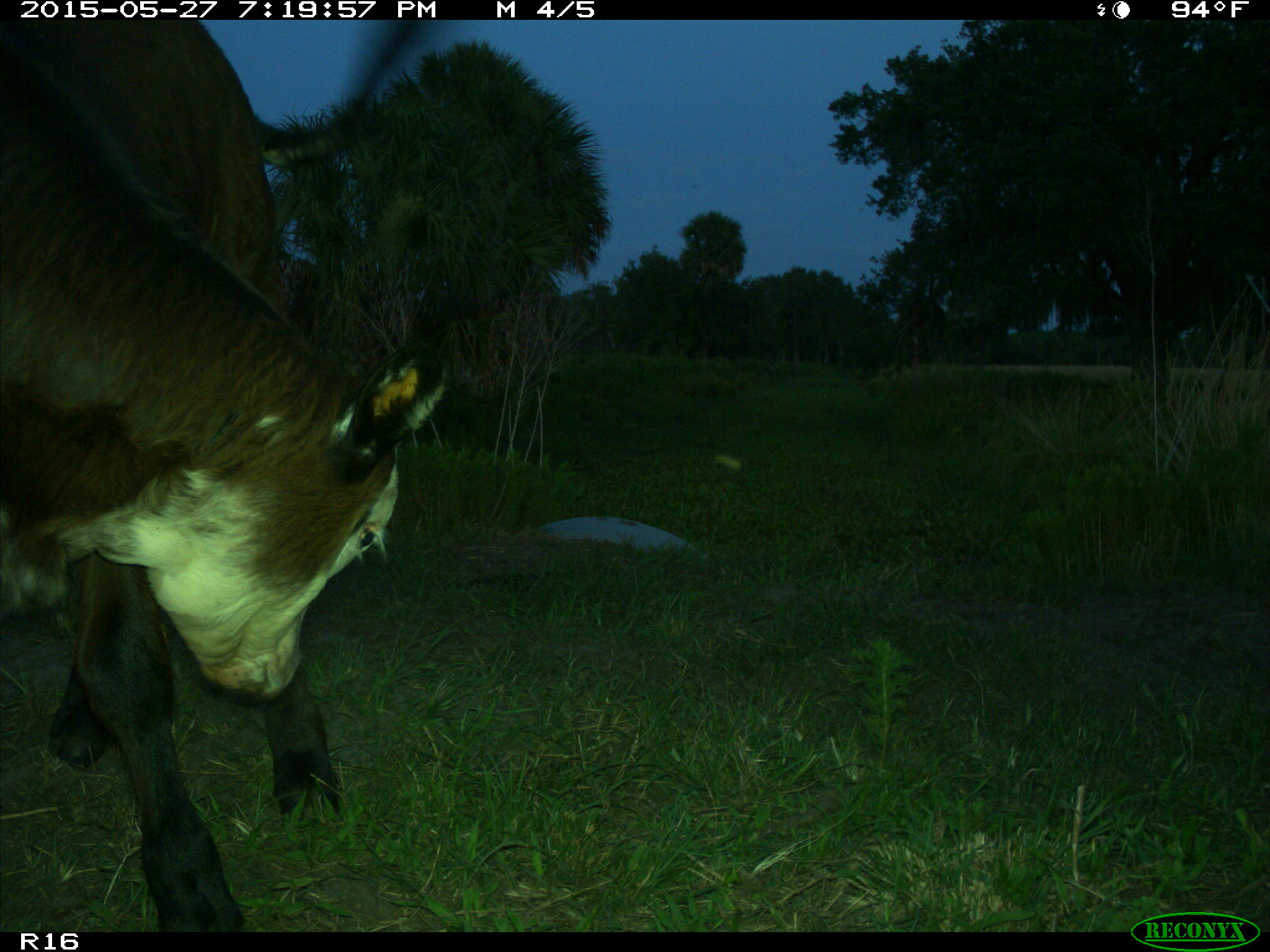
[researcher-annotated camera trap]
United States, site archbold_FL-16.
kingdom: Animalia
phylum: Chordata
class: Mammalia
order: Artiodactyla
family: Bovidae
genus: Bos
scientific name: Bos taurus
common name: domestic cow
Bos taurus (domestic cow).